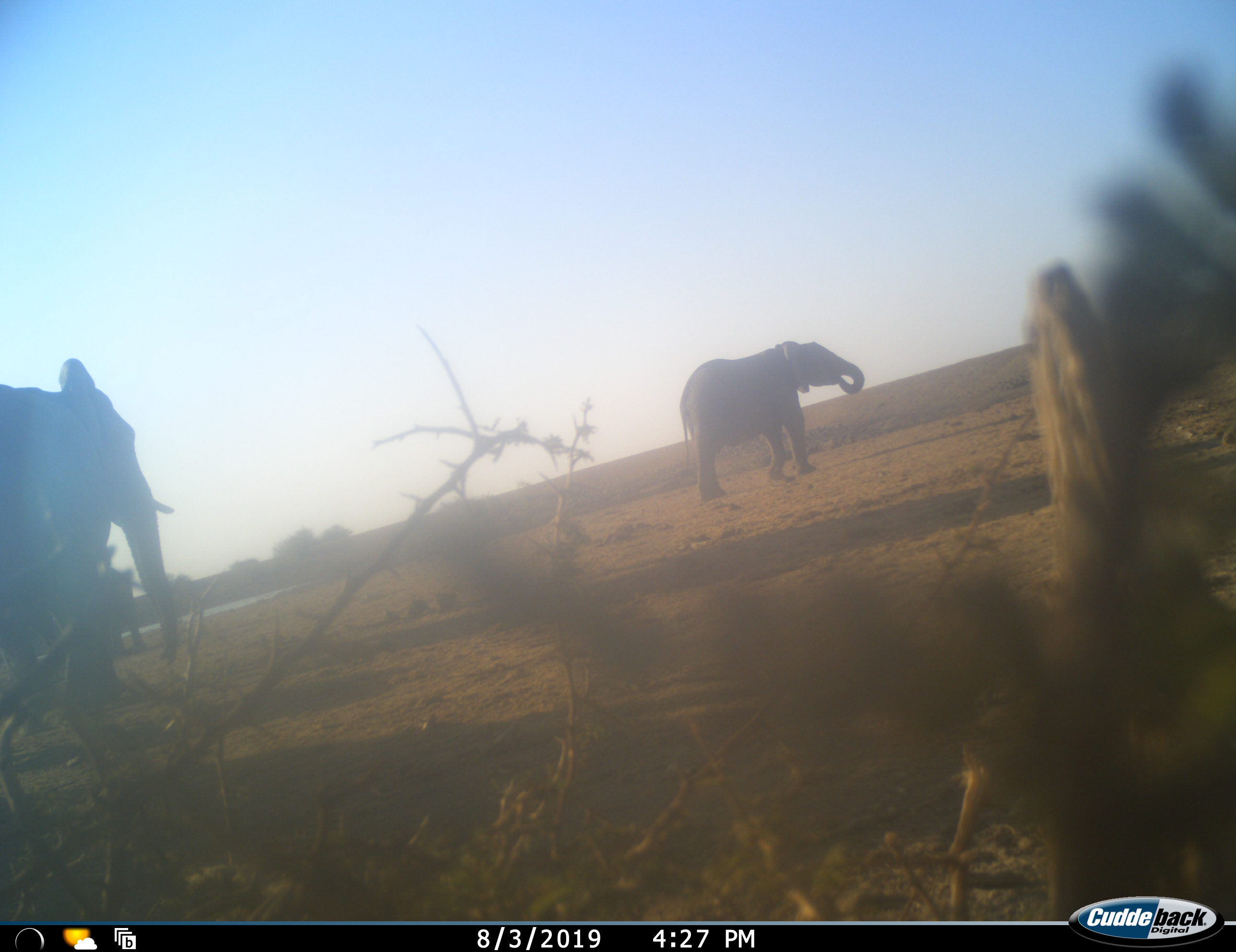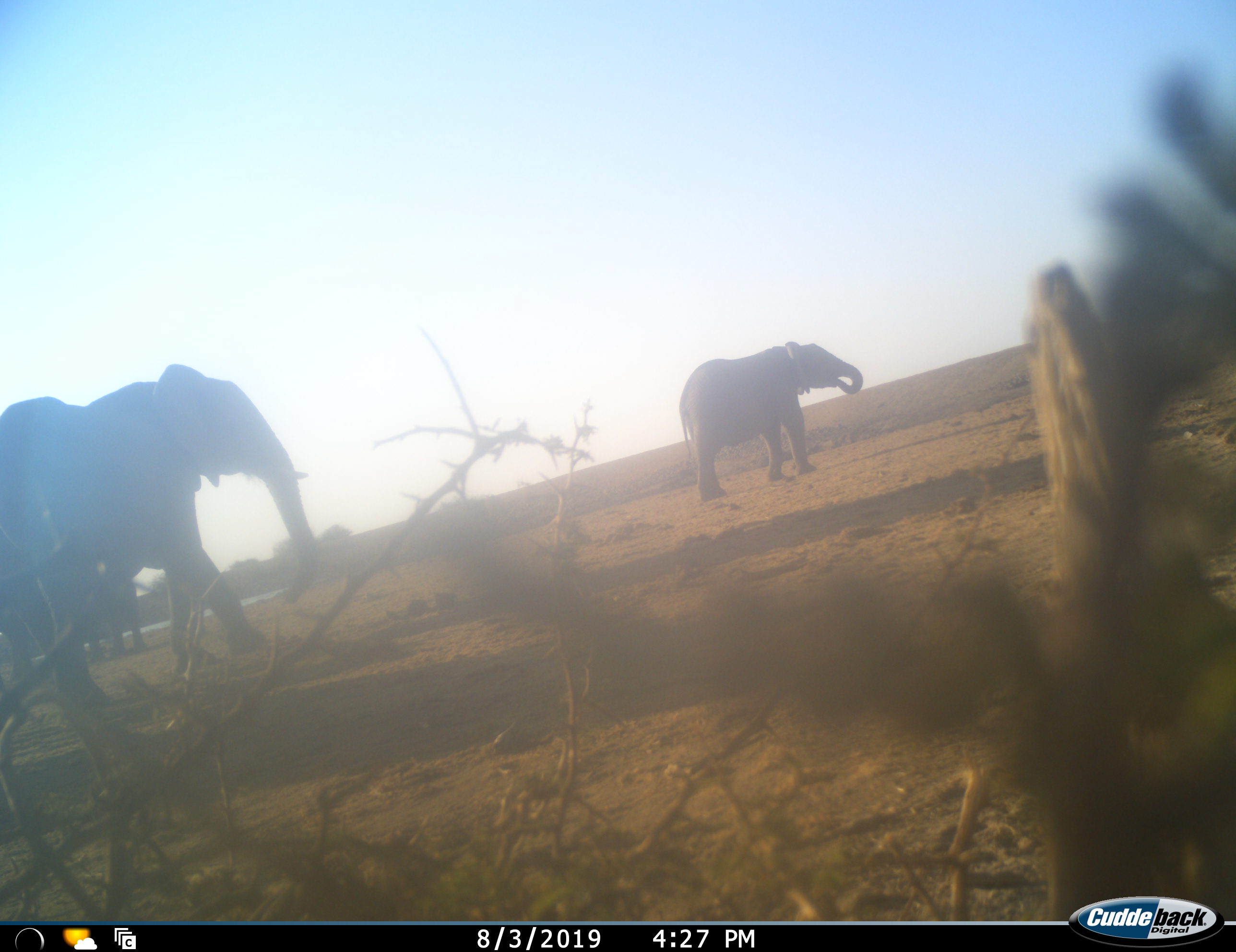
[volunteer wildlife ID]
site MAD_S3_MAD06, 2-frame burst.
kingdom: Animalia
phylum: Chordata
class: Mammalia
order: Proboscidea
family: Elephantidae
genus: Loxodonta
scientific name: Loxodonta africana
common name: african bush elephant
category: elephant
Elephant (african bush elephant) (Loxodonta africana), count 3. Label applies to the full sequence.